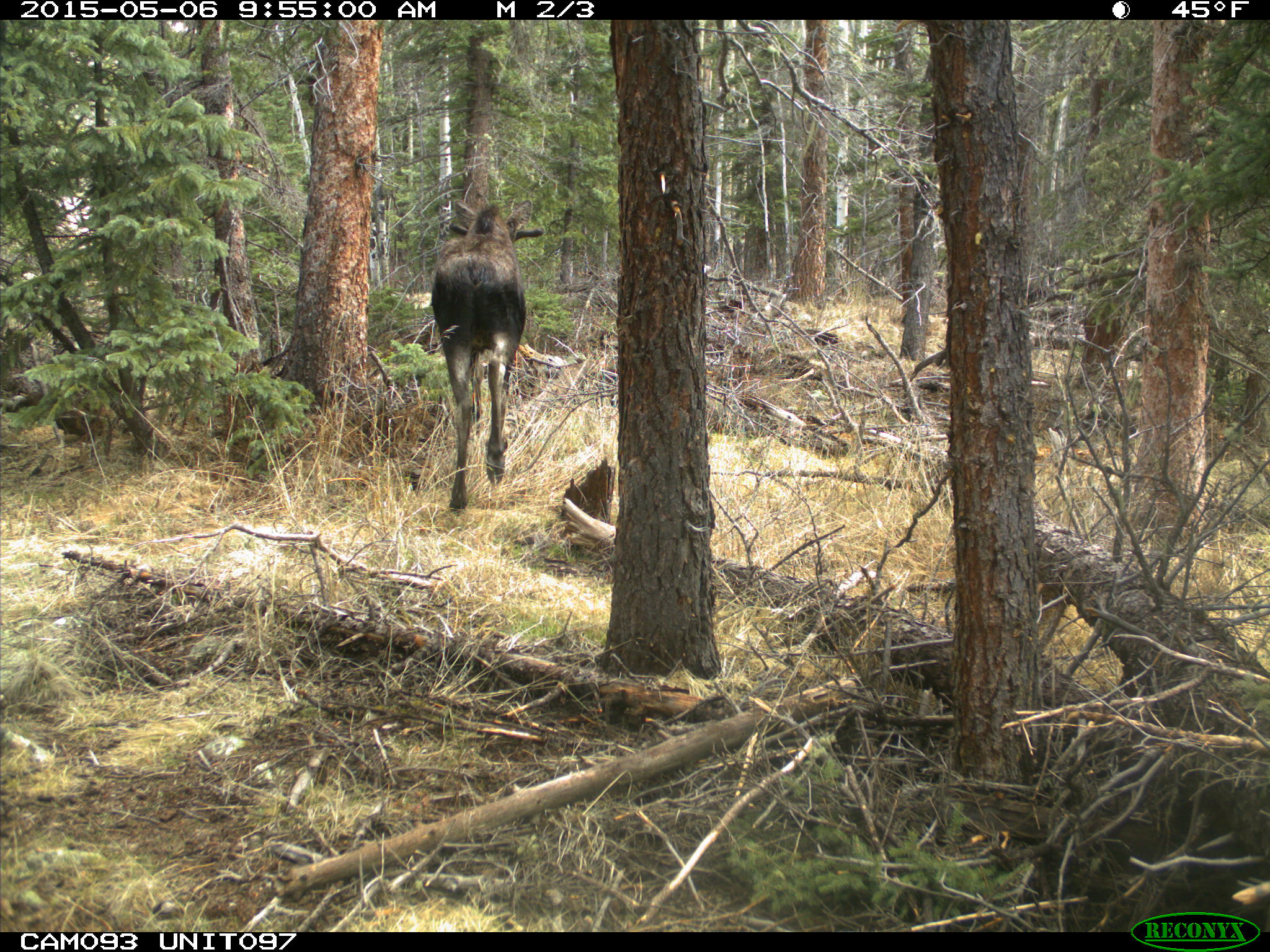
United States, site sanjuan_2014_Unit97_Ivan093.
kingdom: Animalia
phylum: Chordata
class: Mammalia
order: Artiodactyla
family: Cervidae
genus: Alces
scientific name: Alces alces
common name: moose